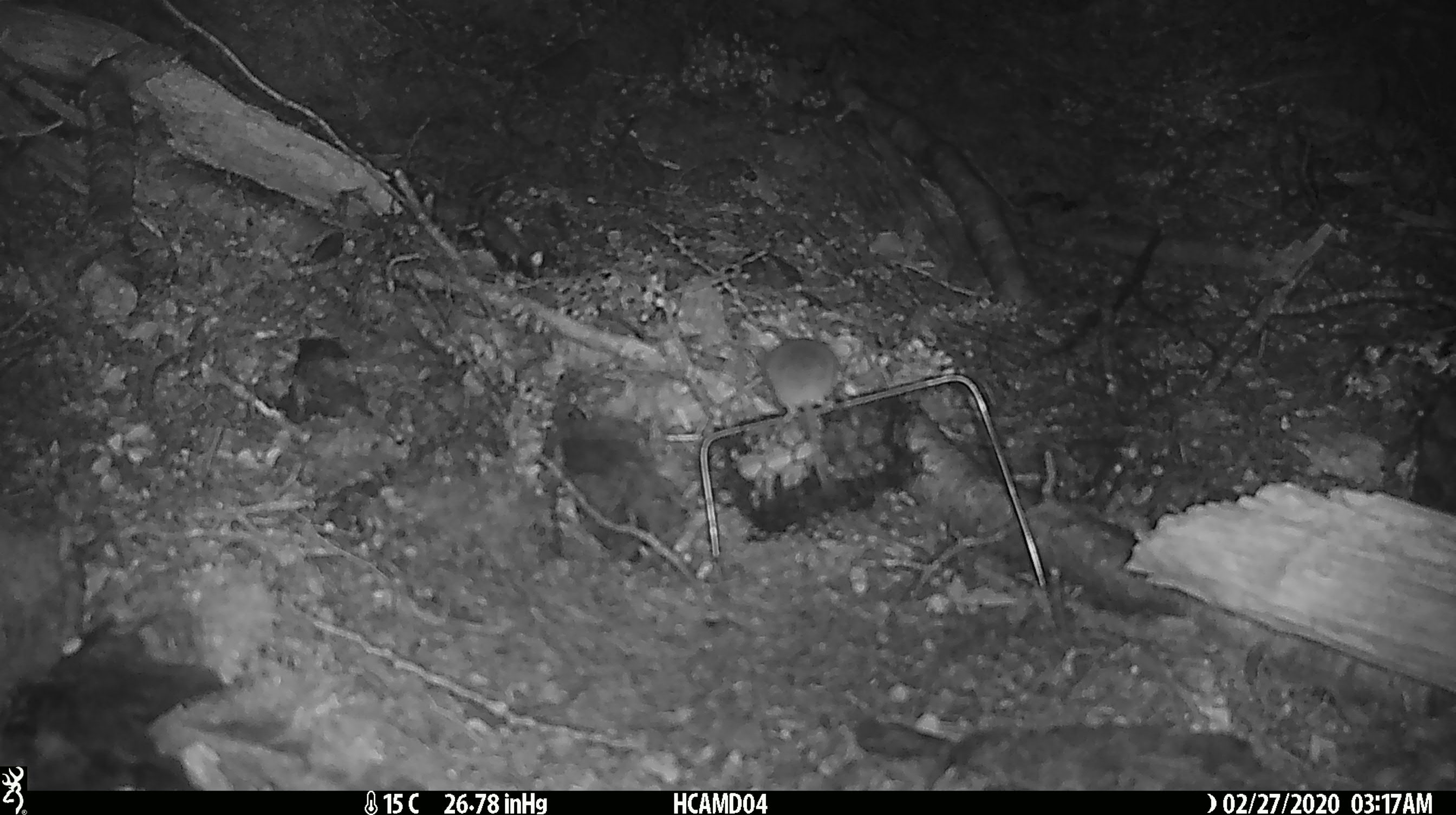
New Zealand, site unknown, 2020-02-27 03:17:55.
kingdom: Animalia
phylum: Chordata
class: Mammalia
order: Rodentia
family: Muridae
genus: Mus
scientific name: Mus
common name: mouse